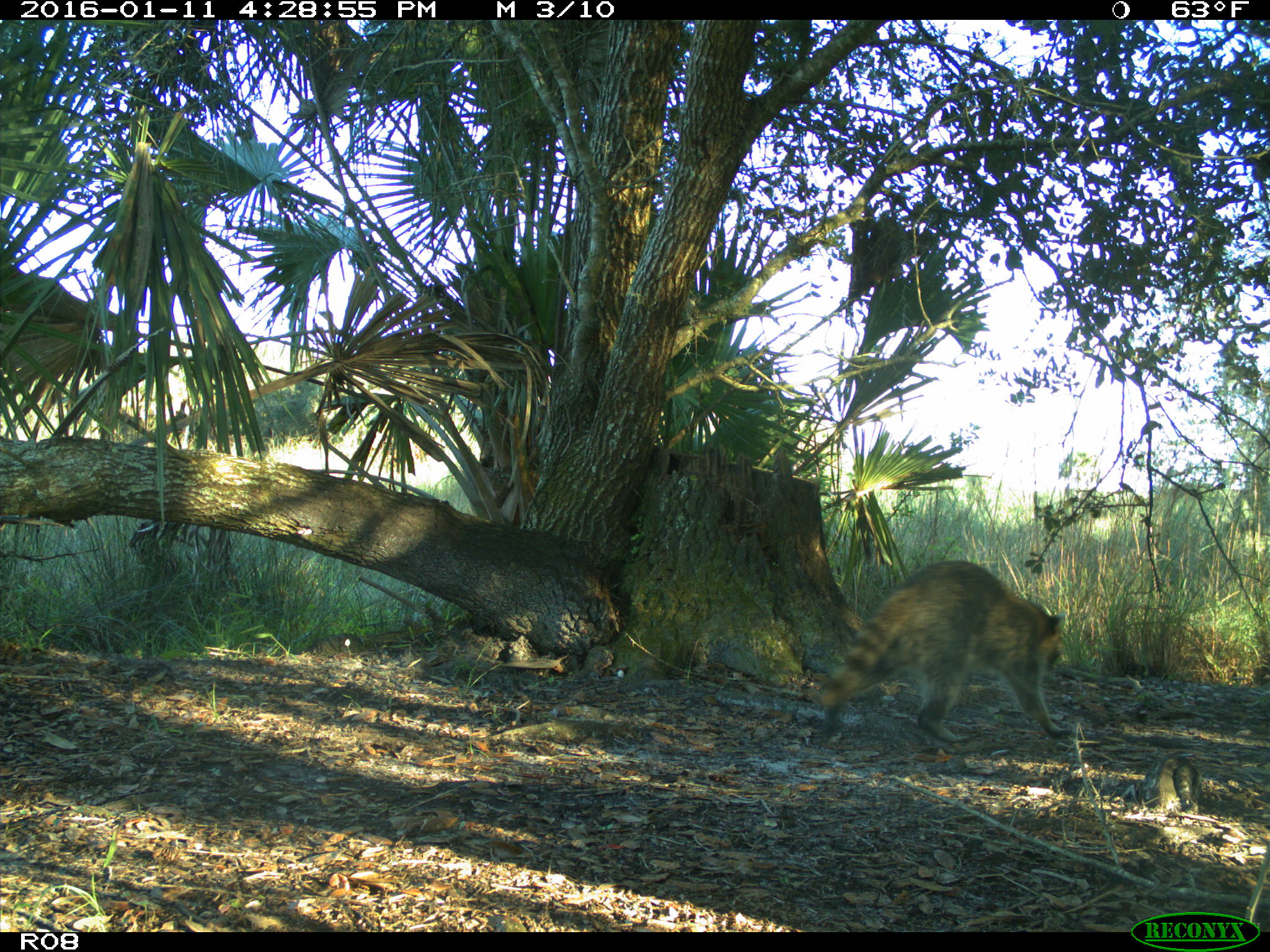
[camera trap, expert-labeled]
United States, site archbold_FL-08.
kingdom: Animalia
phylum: Chordata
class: Mammalia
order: Carnivora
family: Procyonidae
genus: Procyon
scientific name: Procyon lotor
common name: common raccoon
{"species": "Procyon lotor (common raccoon)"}